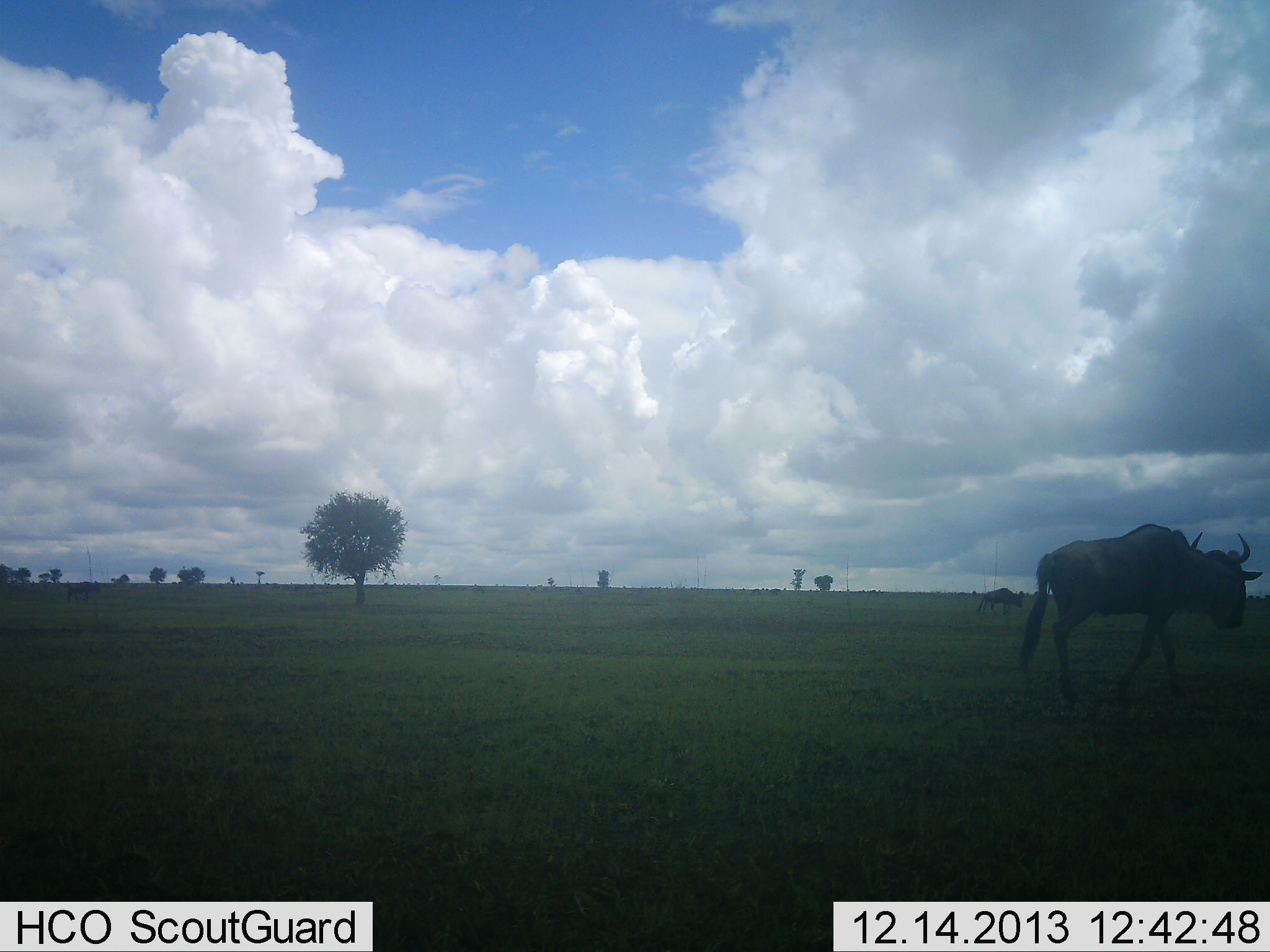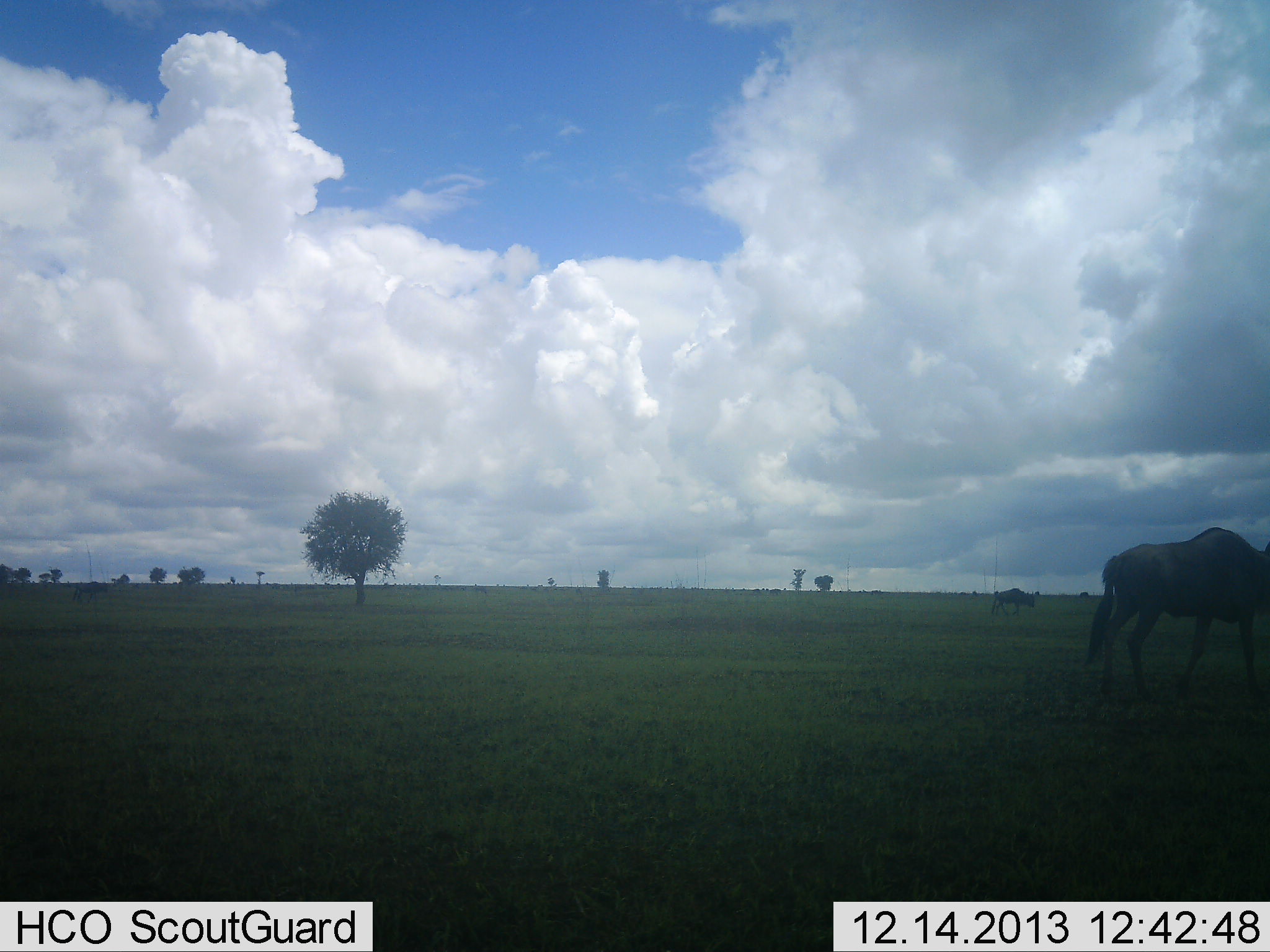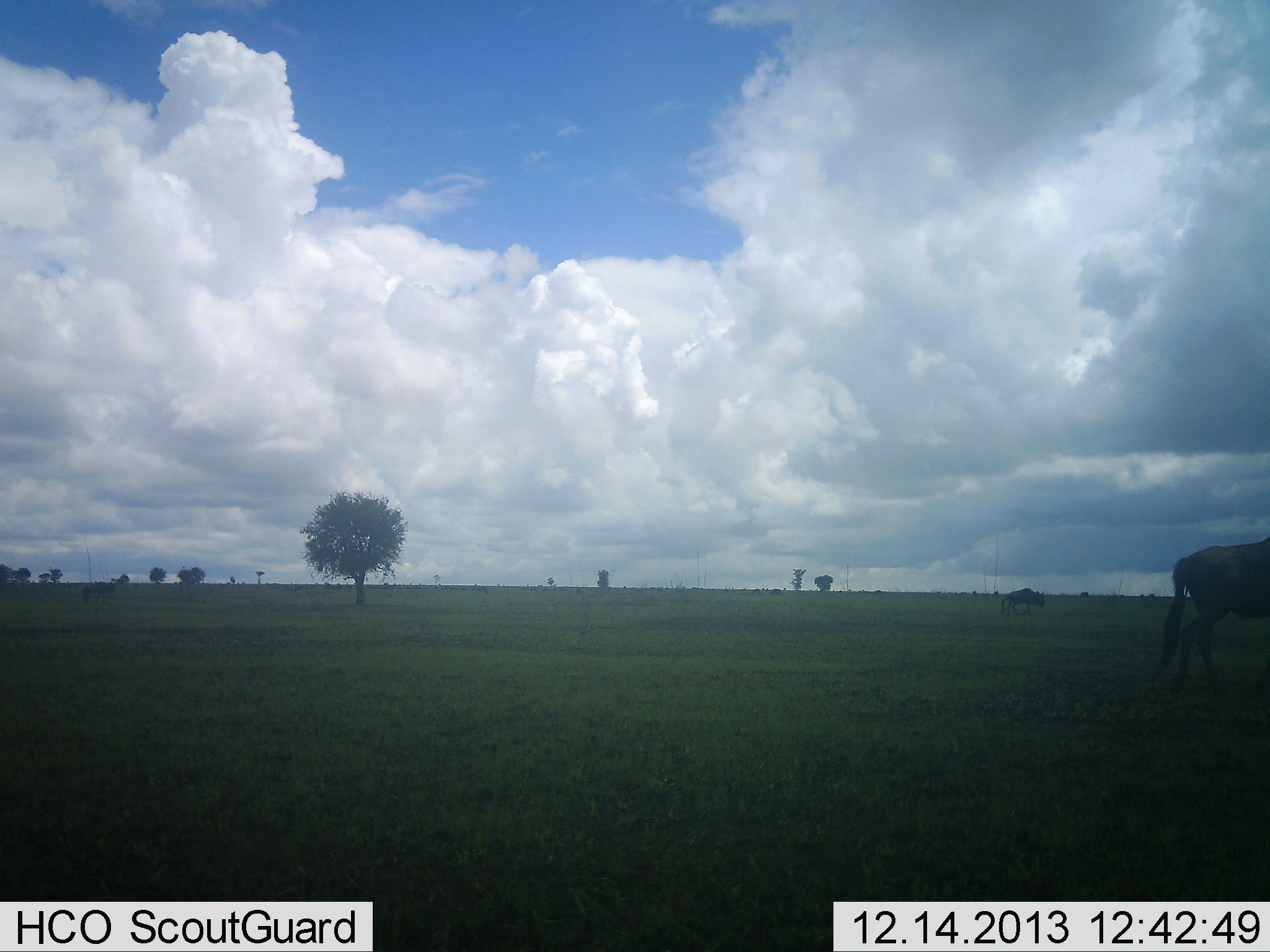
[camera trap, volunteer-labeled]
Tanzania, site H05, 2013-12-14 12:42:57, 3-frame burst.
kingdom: Animalia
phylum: Chordata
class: Mammalia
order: Artiodactyla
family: Bovidae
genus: Connochaetes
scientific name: Connochaetes taurinus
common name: blue wildebeest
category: wildebeest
Wildebeest (blue wildebeest) (Connochaetes taurinus), count 2. Behavior (volunteer vote fractions): standing 10%, resting 0%, moving 80%, interacting 0%. Young present (vote fraction): 0%. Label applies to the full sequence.